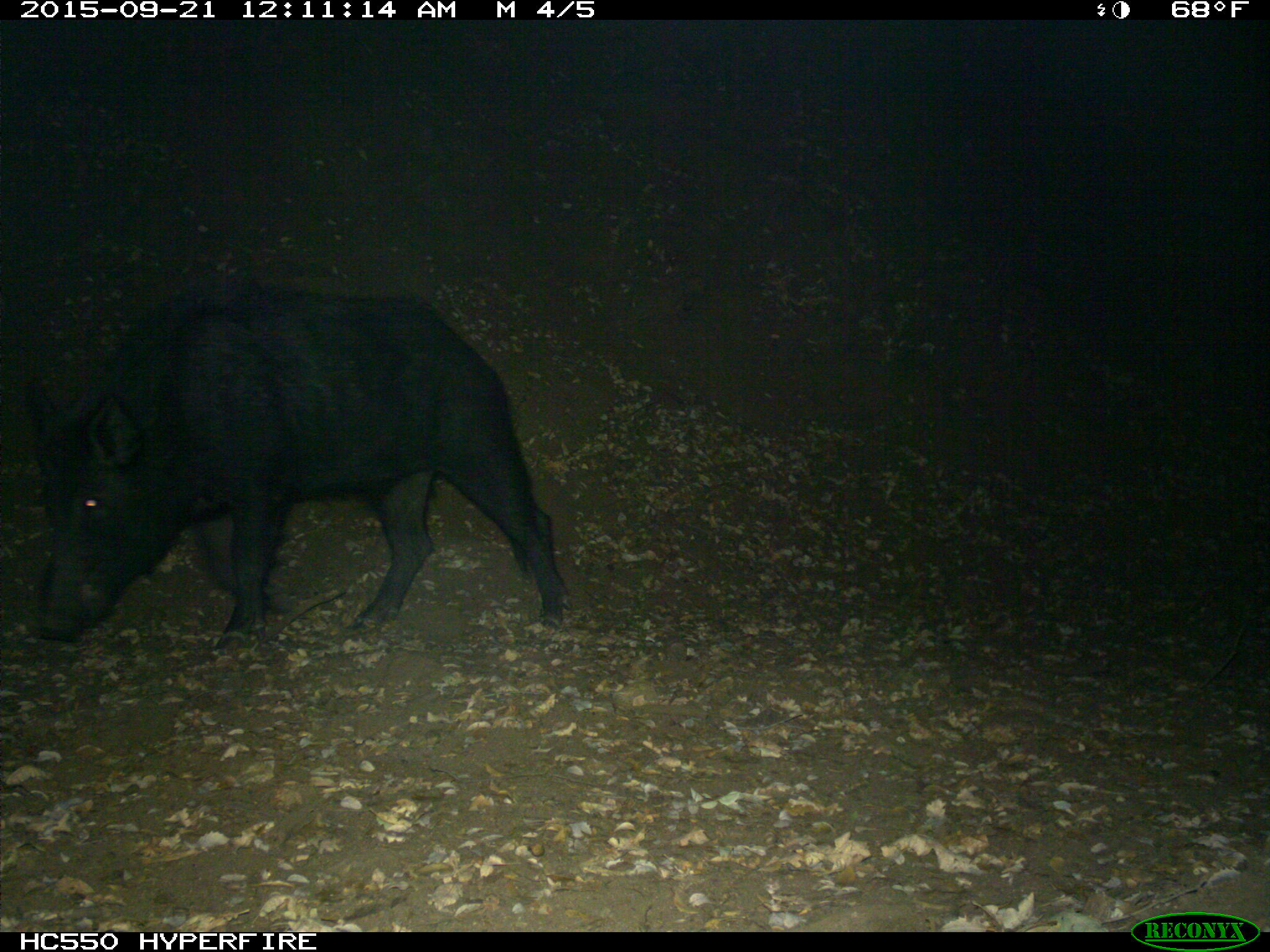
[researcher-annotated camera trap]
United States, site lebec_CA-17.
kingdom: Animalia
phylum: Chordata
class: Mammalia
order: Artiodactyla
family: Suidae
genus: Sus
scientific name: Sus scrofa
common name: wild boar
Sus scrofa (wild boar).